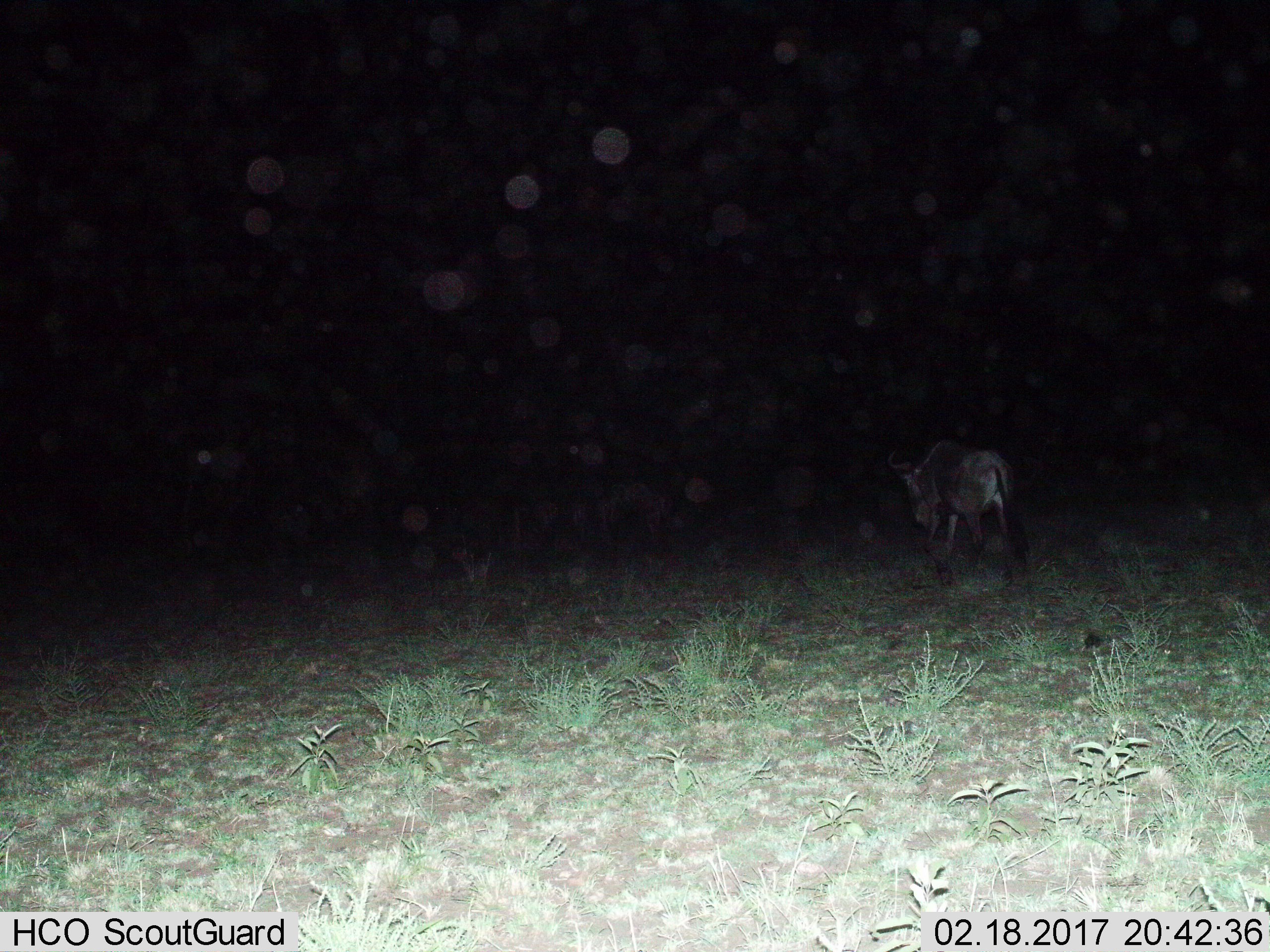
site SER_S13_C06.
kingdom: Animalia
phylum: Chordata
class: Mammalia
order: Artiodactyla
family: Bovidae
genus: Connochaetes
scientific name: Connochaetes taurinus taurinus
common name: blue wildebeest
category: wildebeestblue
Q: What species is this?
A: Wildebeestblue (blue wildebeest) (Connochaetes taurinus taurinus).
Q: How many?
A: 1.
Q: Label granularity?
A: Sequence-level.